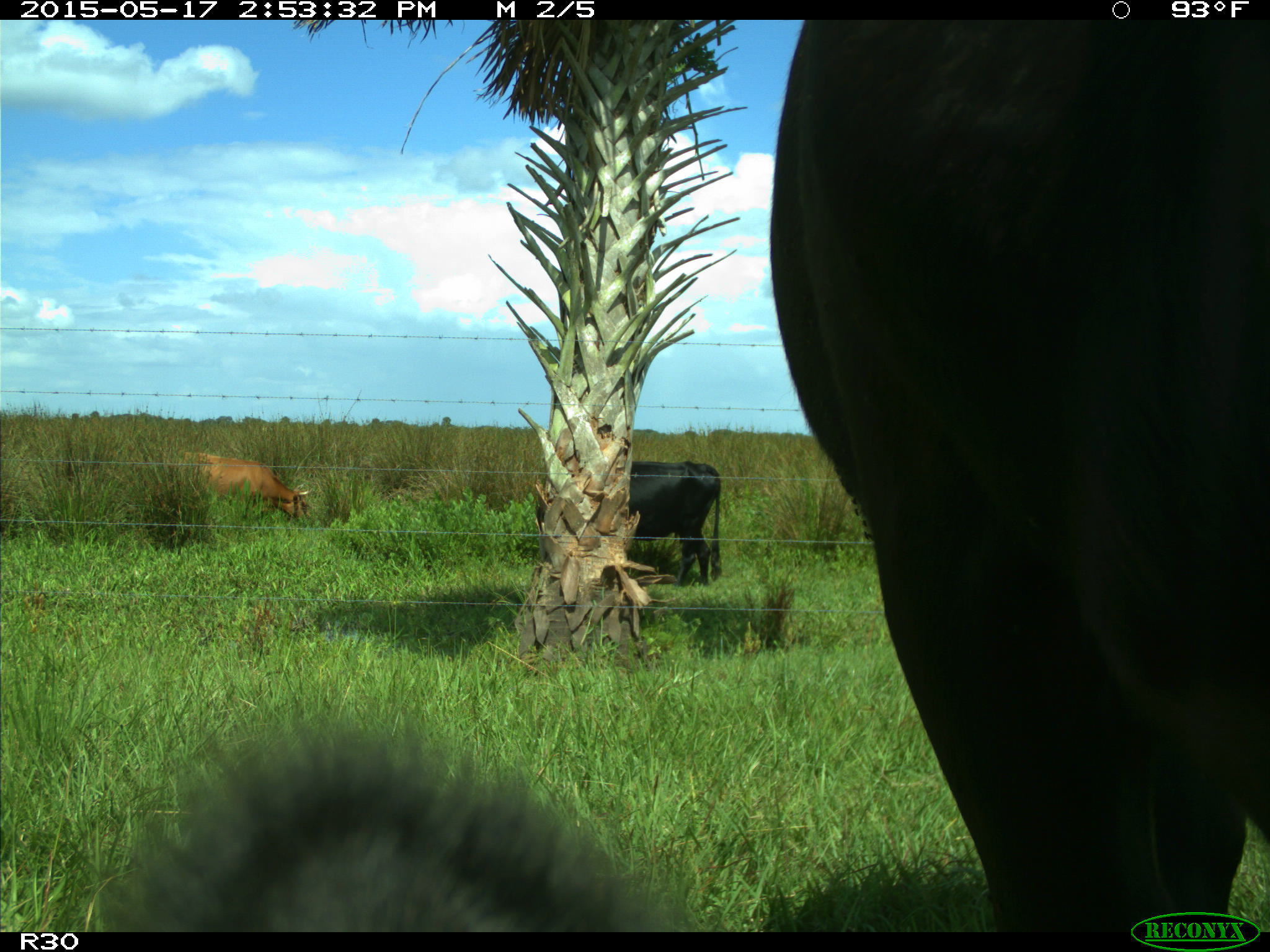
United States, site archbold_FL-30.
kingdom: Animalia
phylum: Chordata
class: Mammalia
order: Artiodactyla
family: Bovidae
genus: Bos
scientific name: Bos taurus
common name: domestic cow